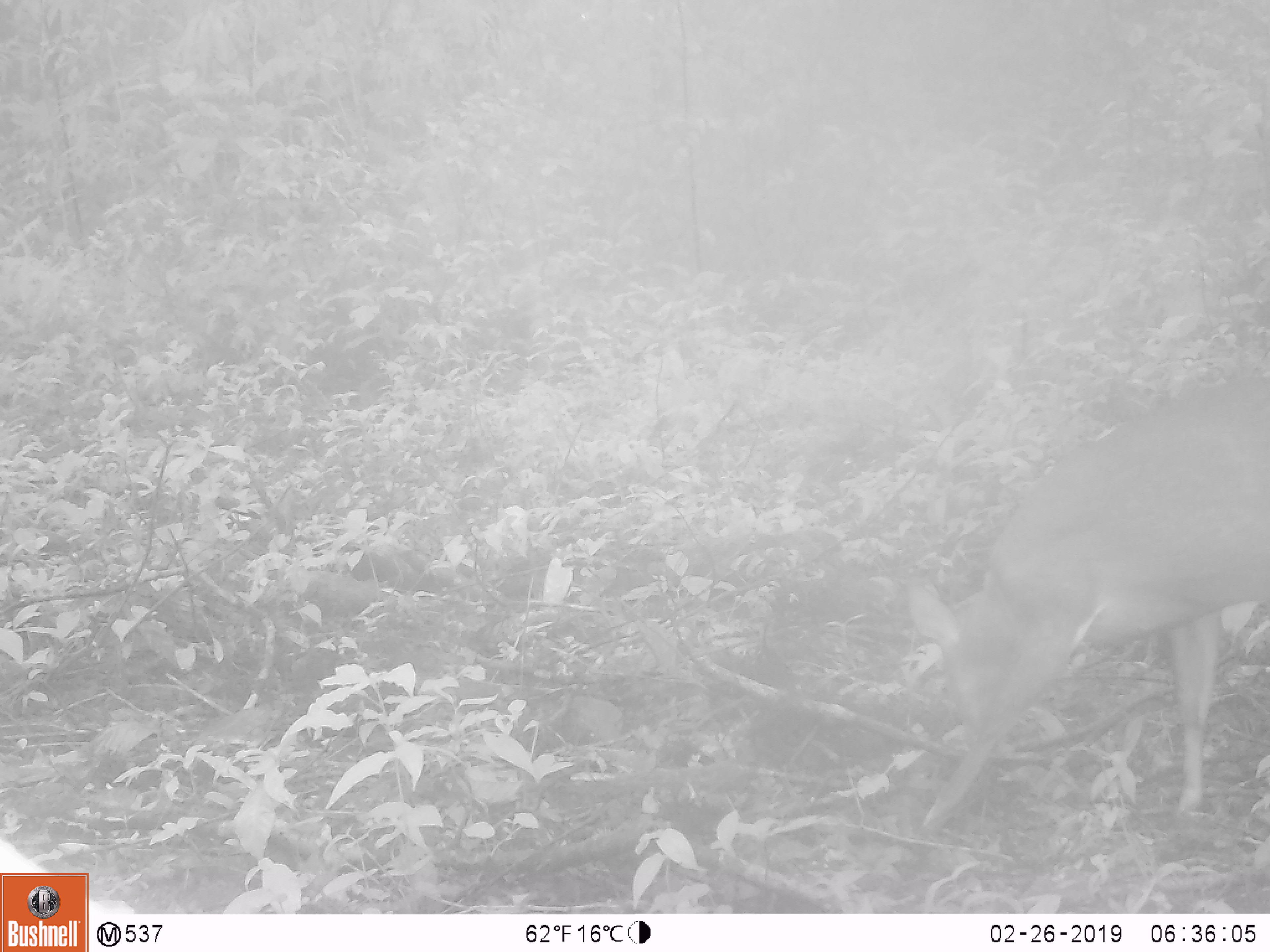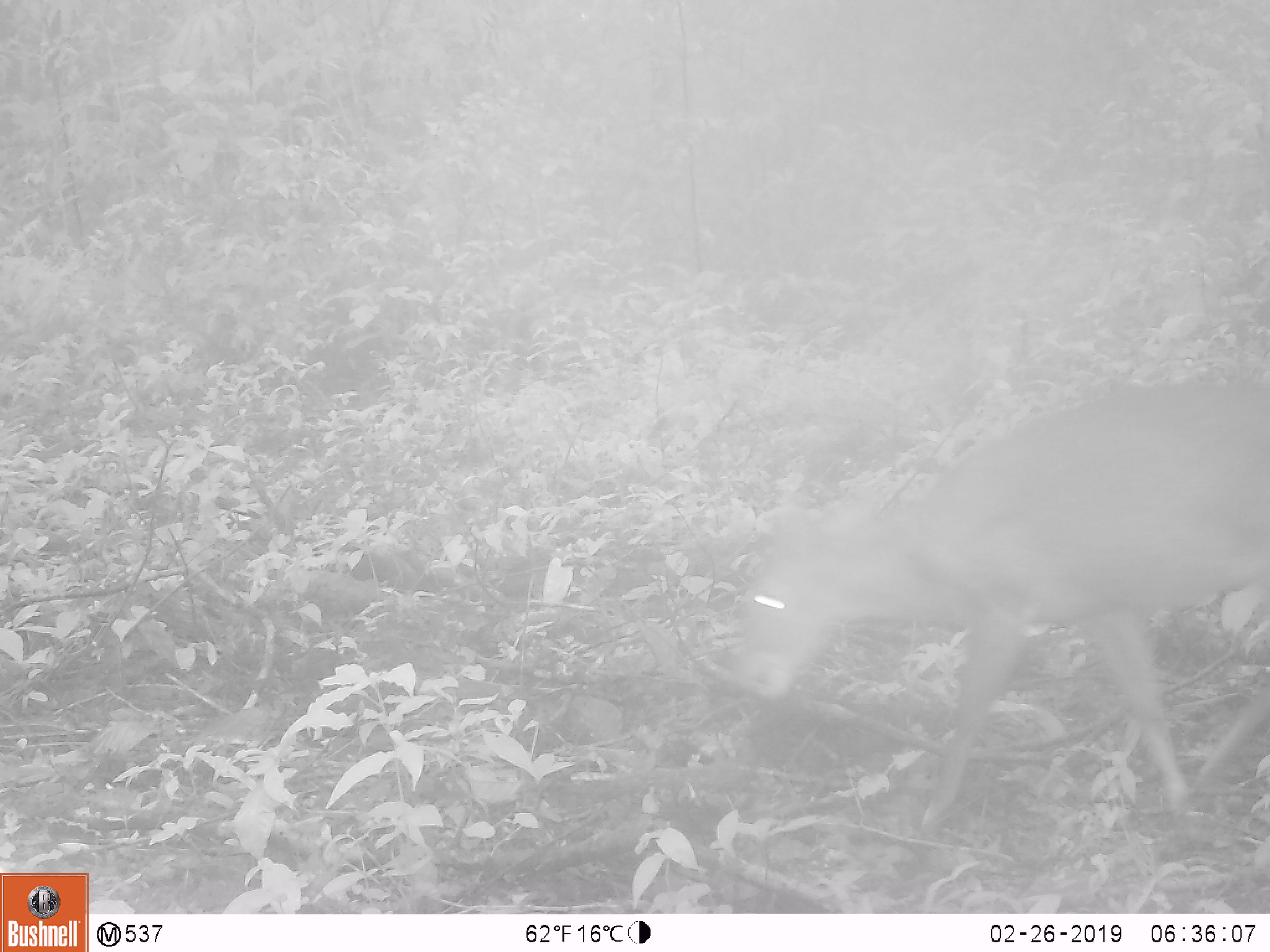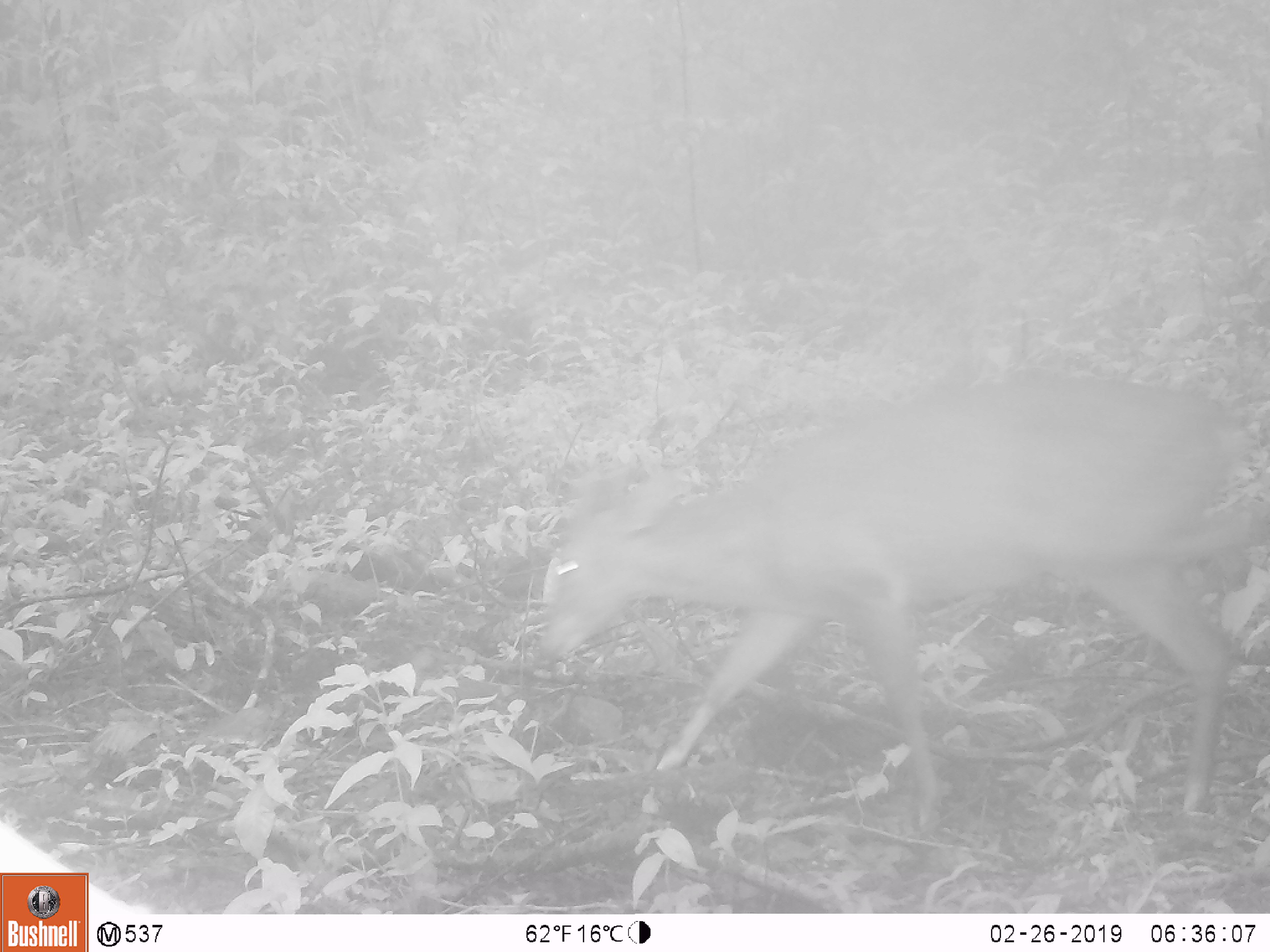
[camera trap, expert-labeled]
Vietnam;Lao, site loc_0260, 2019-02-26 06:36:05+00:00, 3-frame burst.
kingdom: Animalia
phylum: Chordata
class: Mammalia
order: Artiodactyla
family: Cervidae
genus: Muntiacus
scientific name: Muntiacus vuquangensis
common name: large-antlered muntjac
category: large antlered muntjac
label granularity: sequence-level